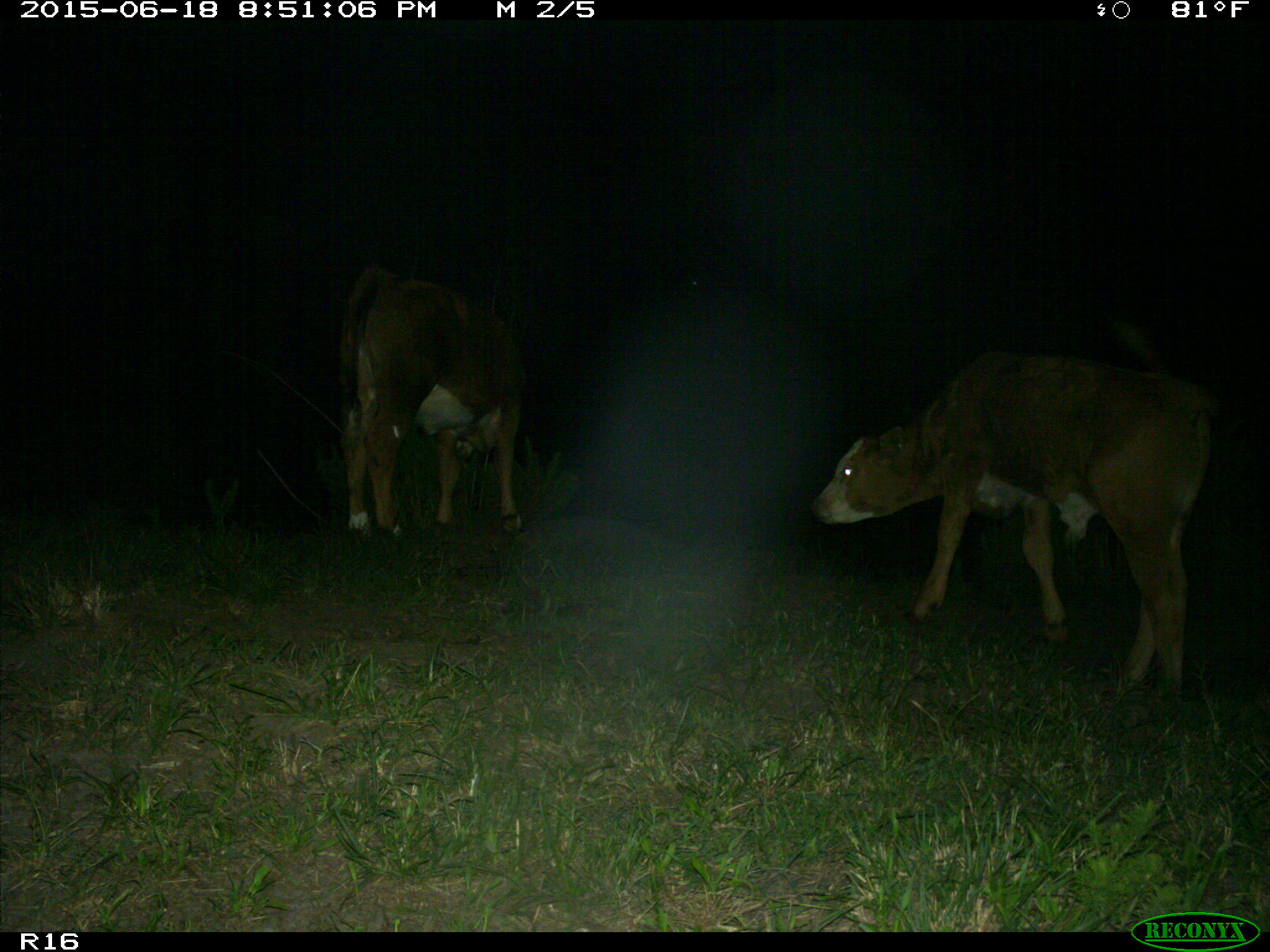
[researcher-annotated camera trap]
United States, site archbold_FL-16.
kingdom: Animalia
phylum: Chordata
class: Mammalia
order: Artiodactyla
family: Bovidae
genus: Bos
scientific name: Bos taurus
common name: domestic cow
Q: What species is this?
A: Bos taurus (domestic cow).